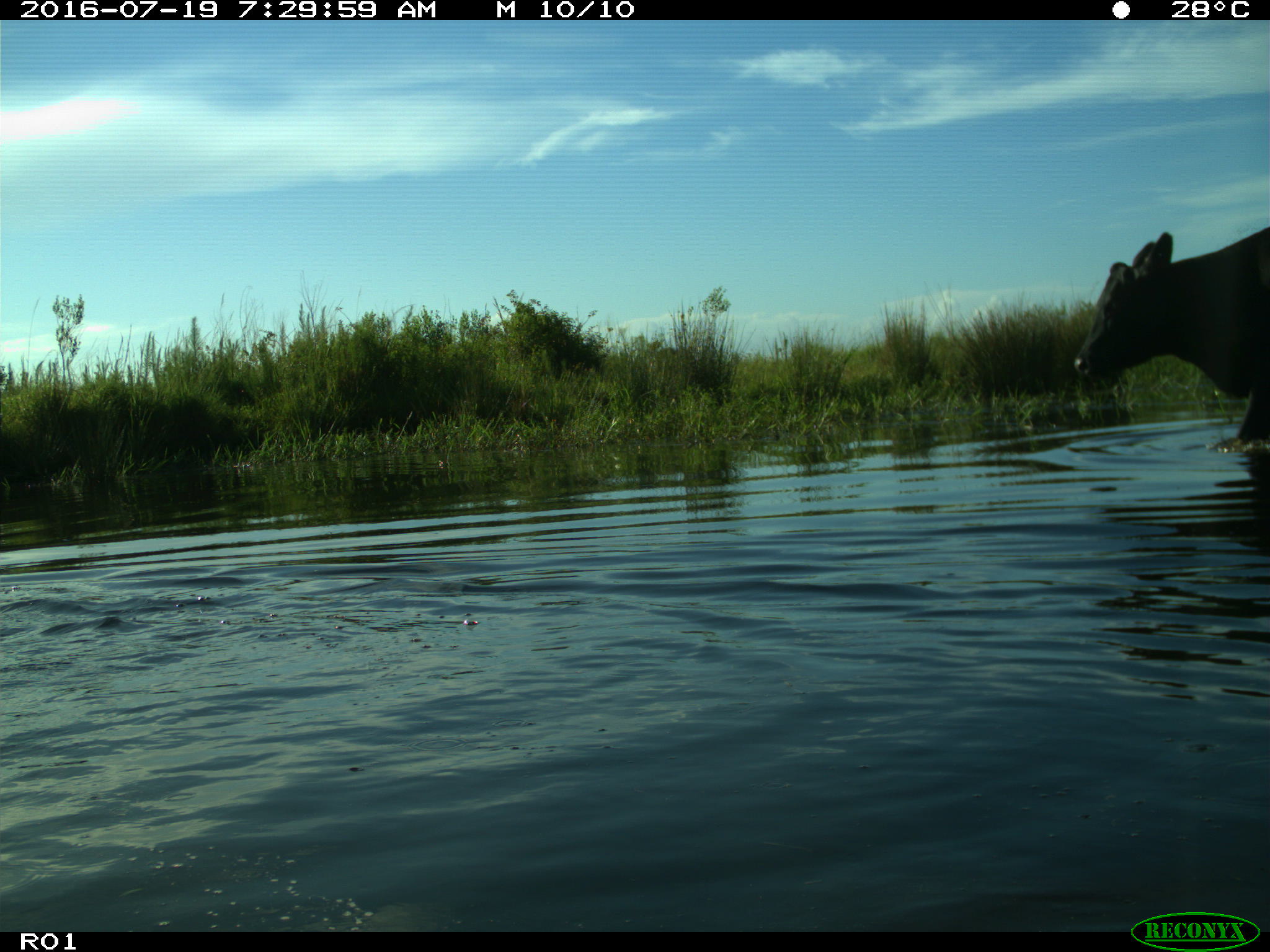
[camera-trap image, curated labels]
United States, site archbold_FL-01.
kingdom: Animalia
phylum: Chordata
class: Mammalia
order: Artiodactyla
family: Bovidae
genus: Bos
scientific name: Bos taurus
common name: domestic cow